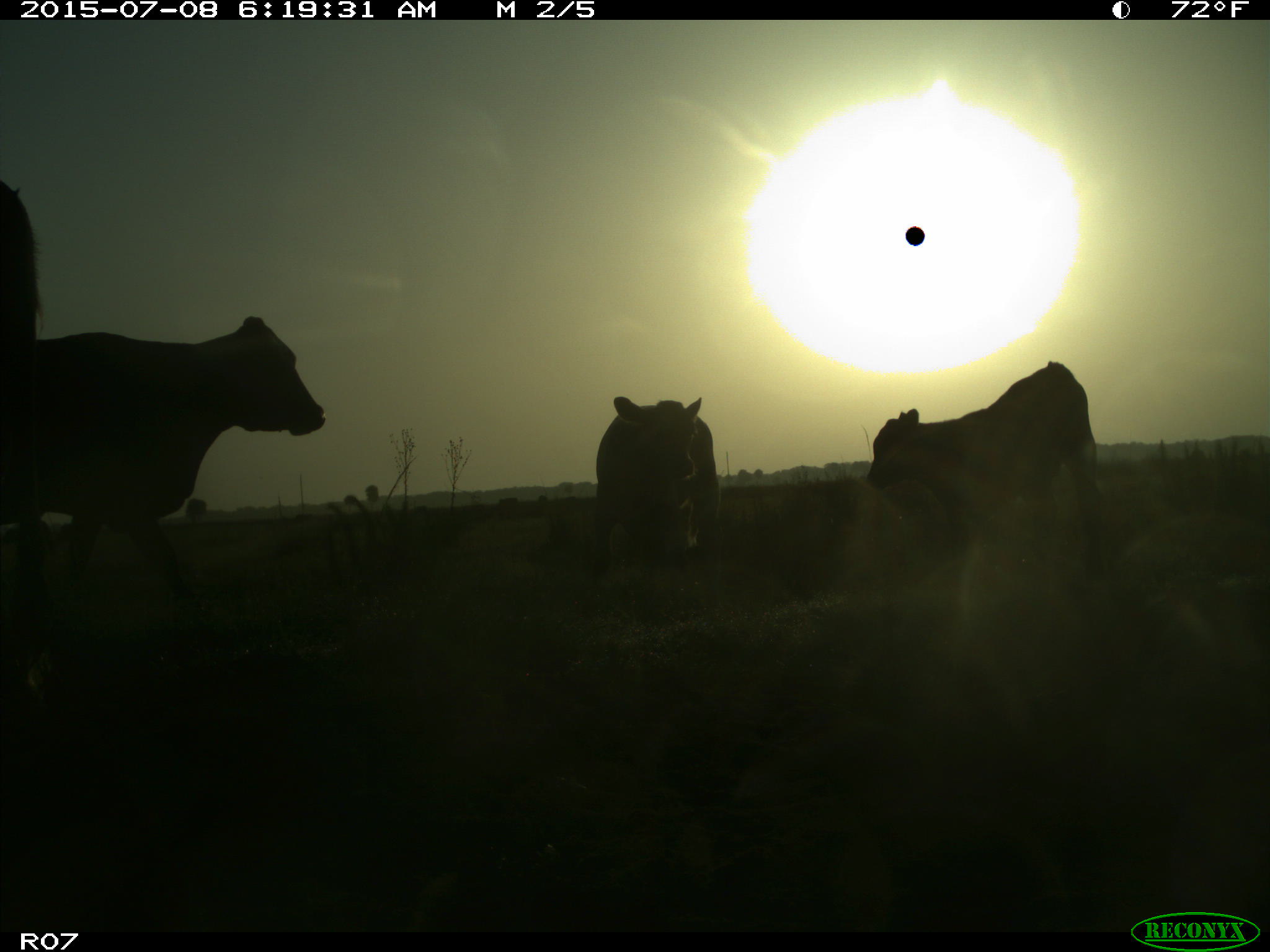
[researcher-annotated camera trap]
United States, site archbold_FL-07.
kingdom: Animalia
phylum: Chordata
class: Mammalia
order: Artiodactyla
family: Bovidae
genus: Bos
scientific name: Bos taurus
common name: domestic cow